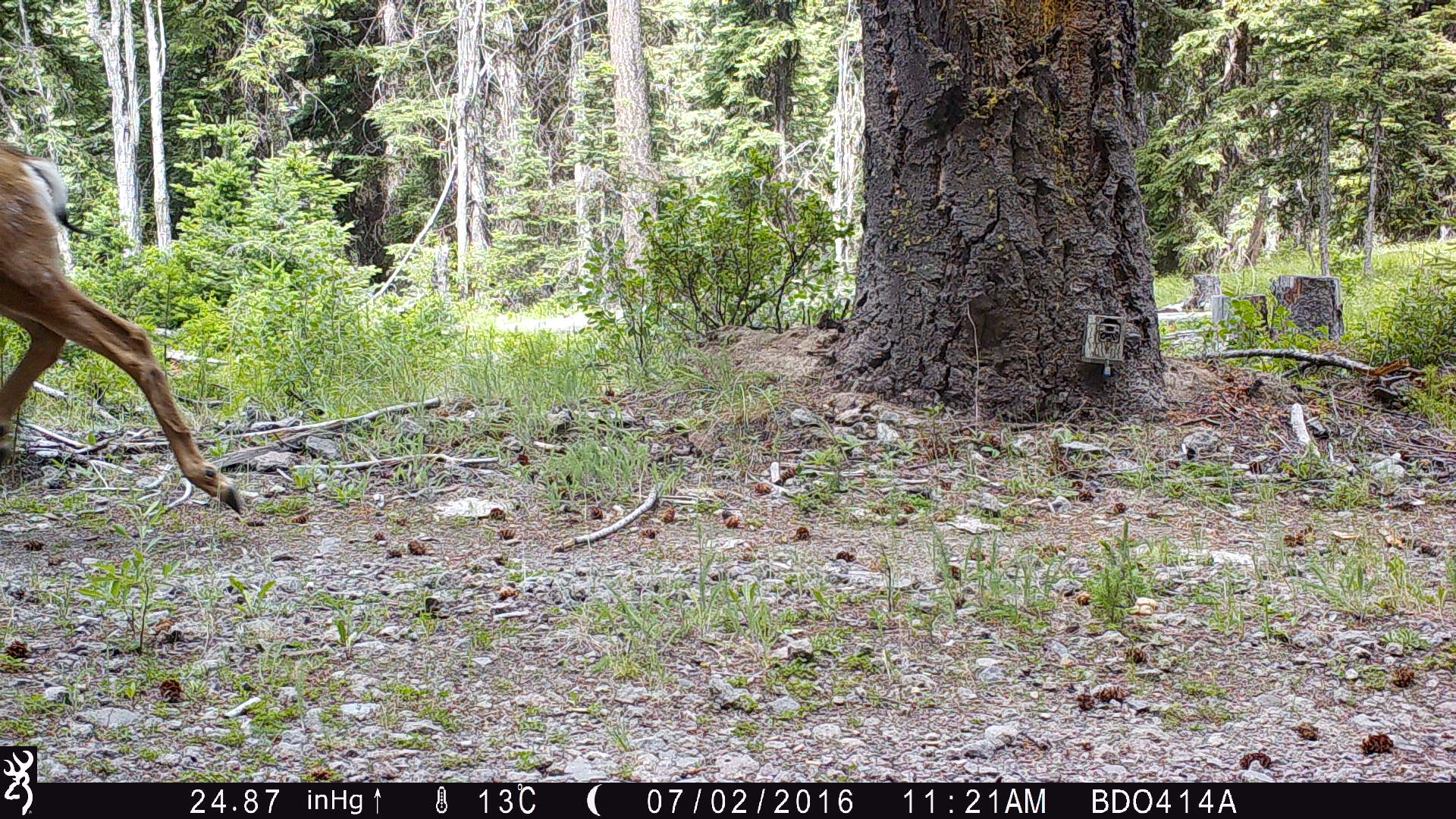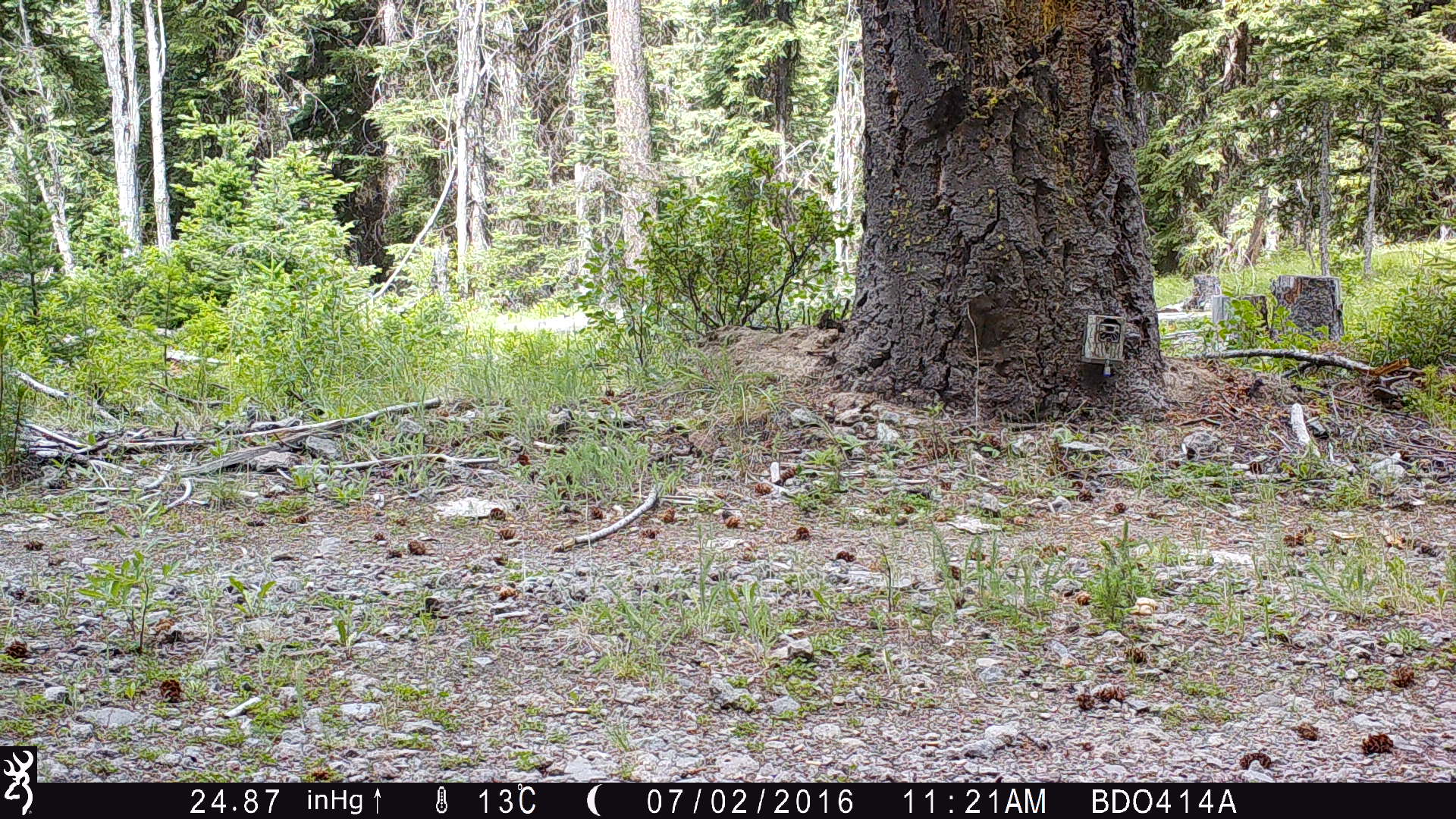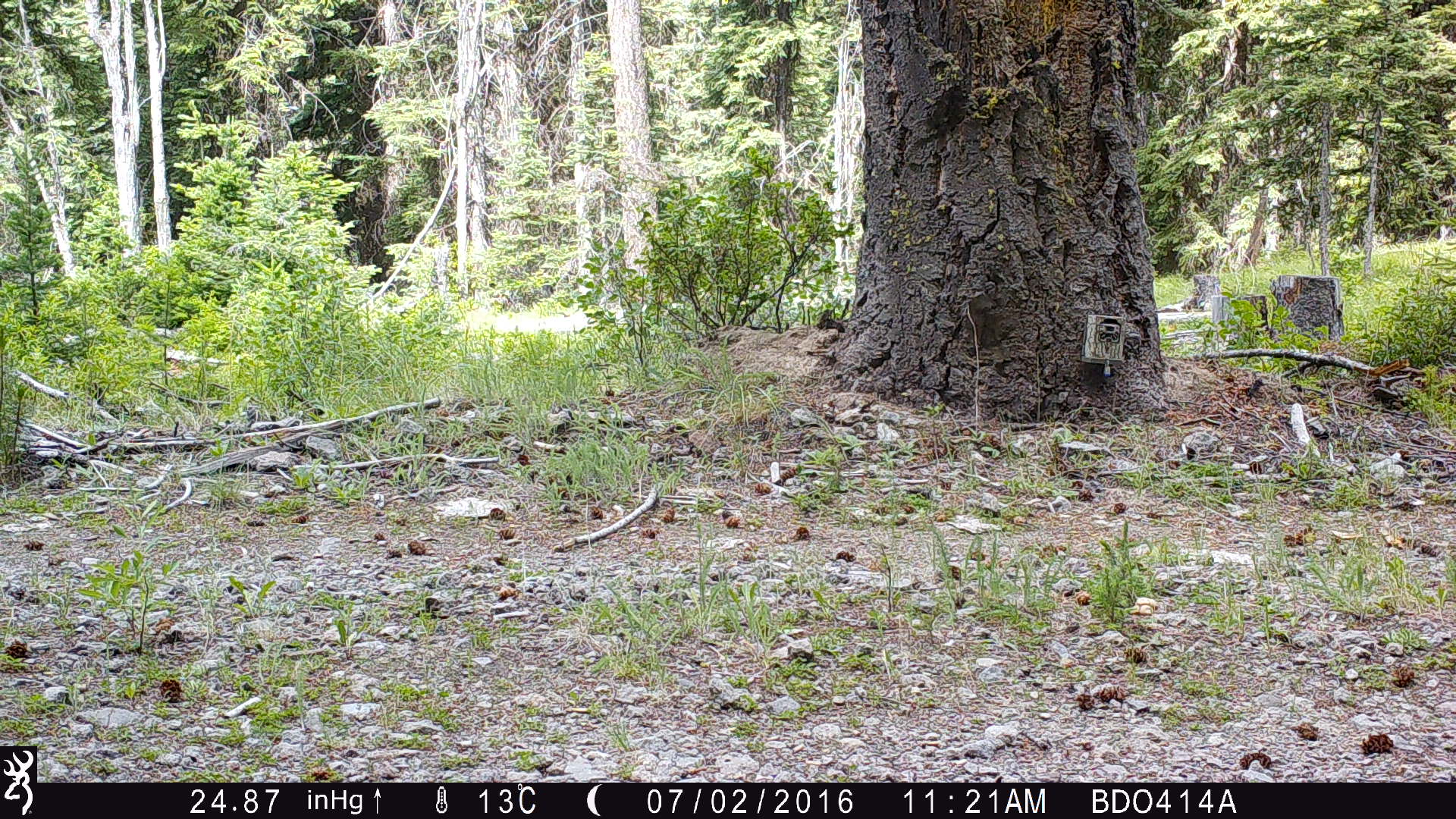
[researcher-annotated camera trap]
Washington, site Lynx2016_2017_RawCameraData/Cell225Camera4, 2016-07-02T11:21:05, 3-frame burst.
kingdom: Animalia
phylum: Chordata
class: Mammalia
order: Artiodactyla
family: Cervidae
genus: Odocoileus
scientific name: Odocoileus hemionus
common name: mule deer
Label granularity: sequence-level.